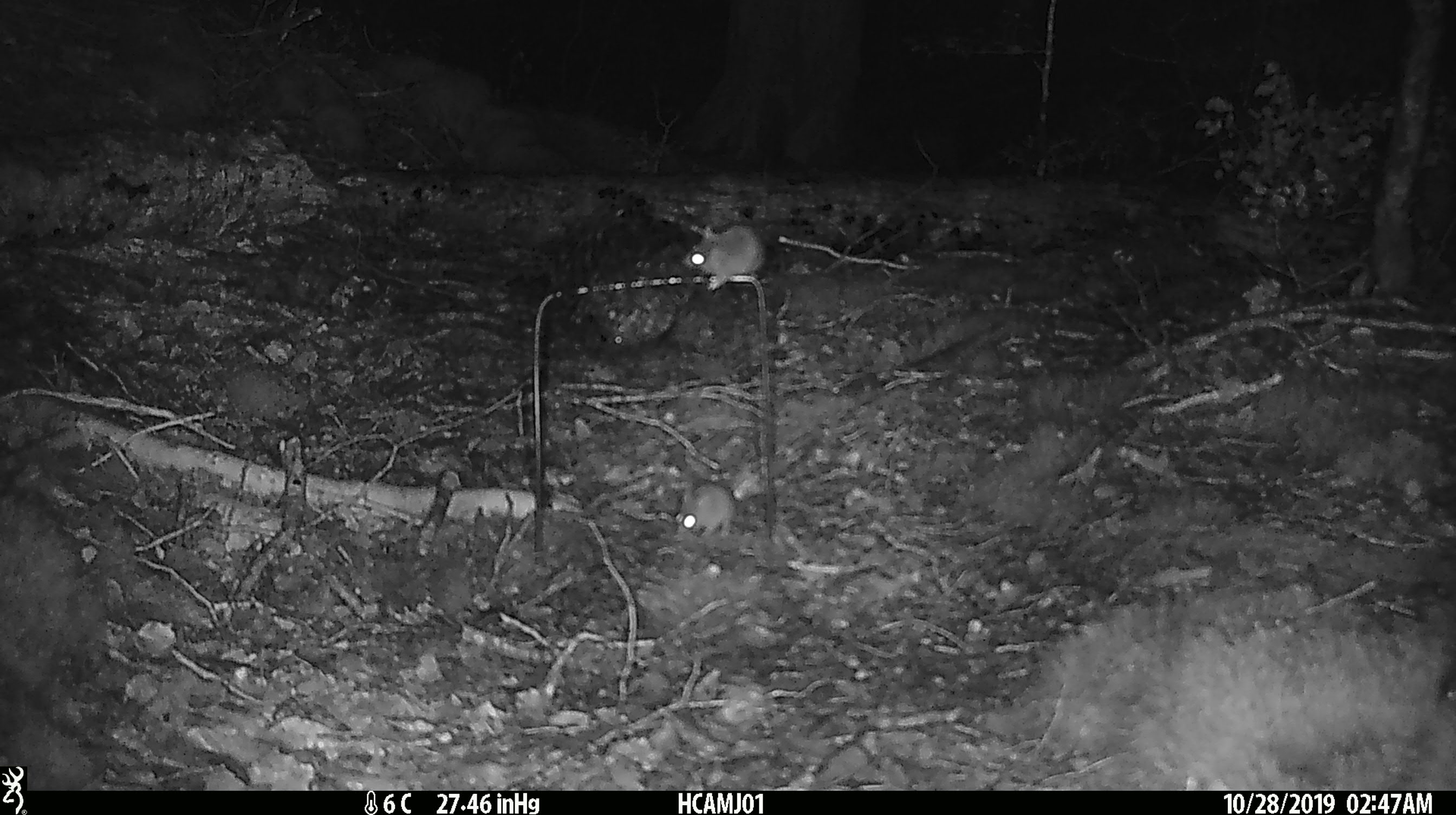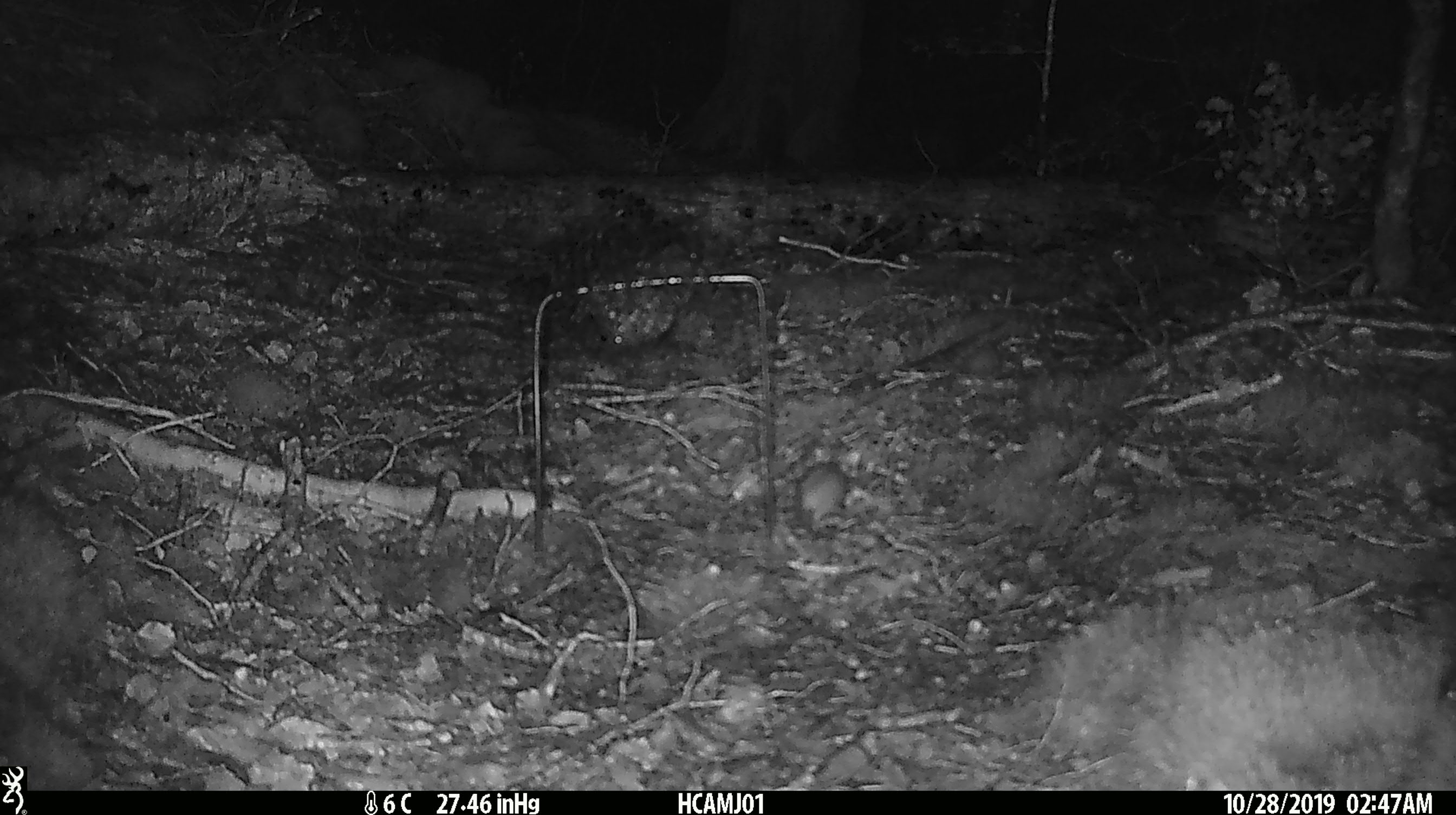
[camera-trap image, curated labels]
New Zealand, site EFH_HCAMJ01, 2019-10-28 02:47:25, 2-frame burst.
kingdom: Animalia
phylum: Chordata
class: Mammalia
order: Rodentia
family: Muridae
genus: Mus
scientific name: Mus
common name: mouse